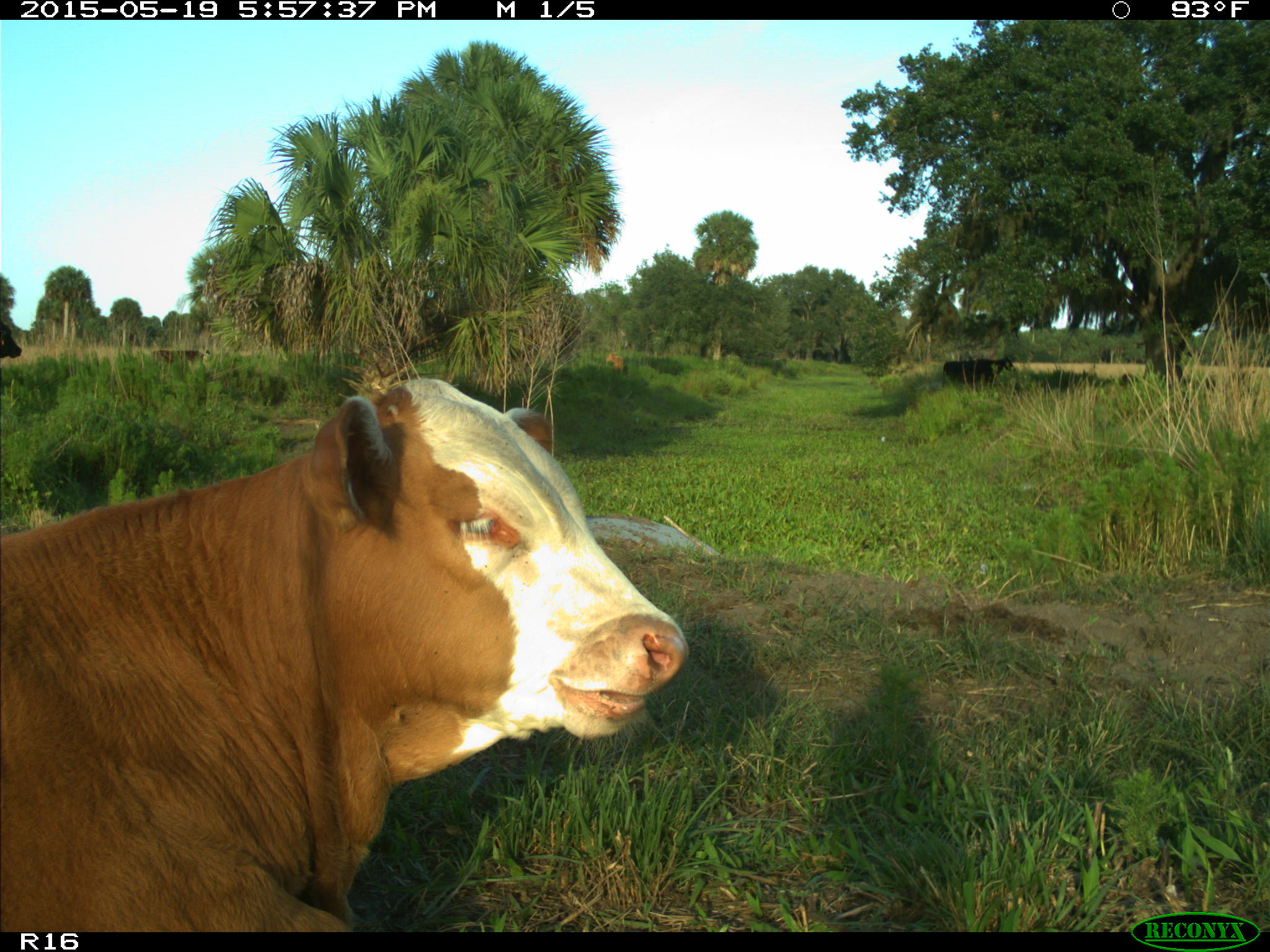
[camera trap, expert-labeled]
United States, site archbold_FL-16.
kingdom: Animalia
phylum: Chordata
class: Mammalia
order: Artiodactyla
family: Bovidae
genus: Bos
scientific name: Bos taurus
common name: domestic cow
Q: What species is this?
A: Bos taurus (domestic cow).